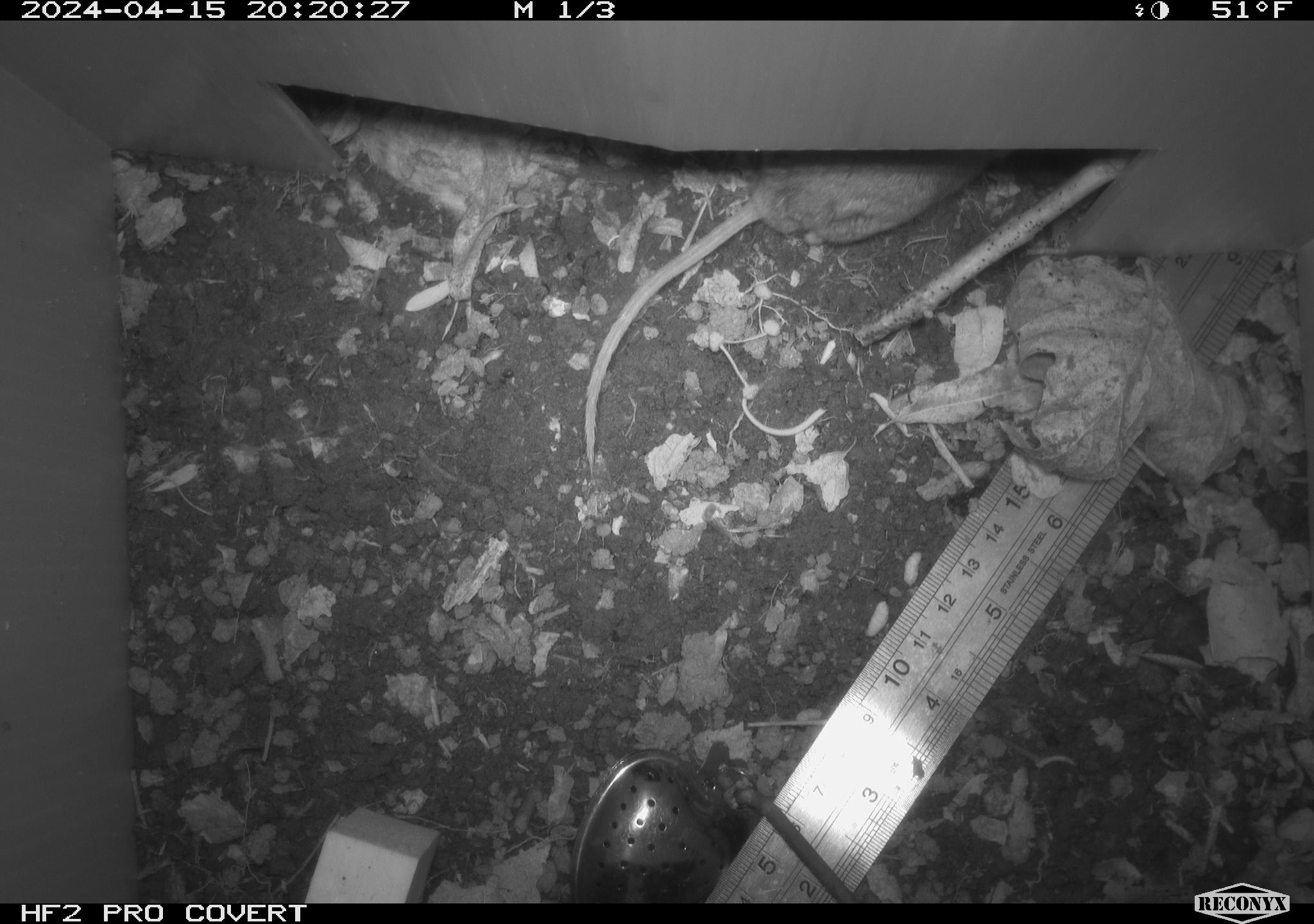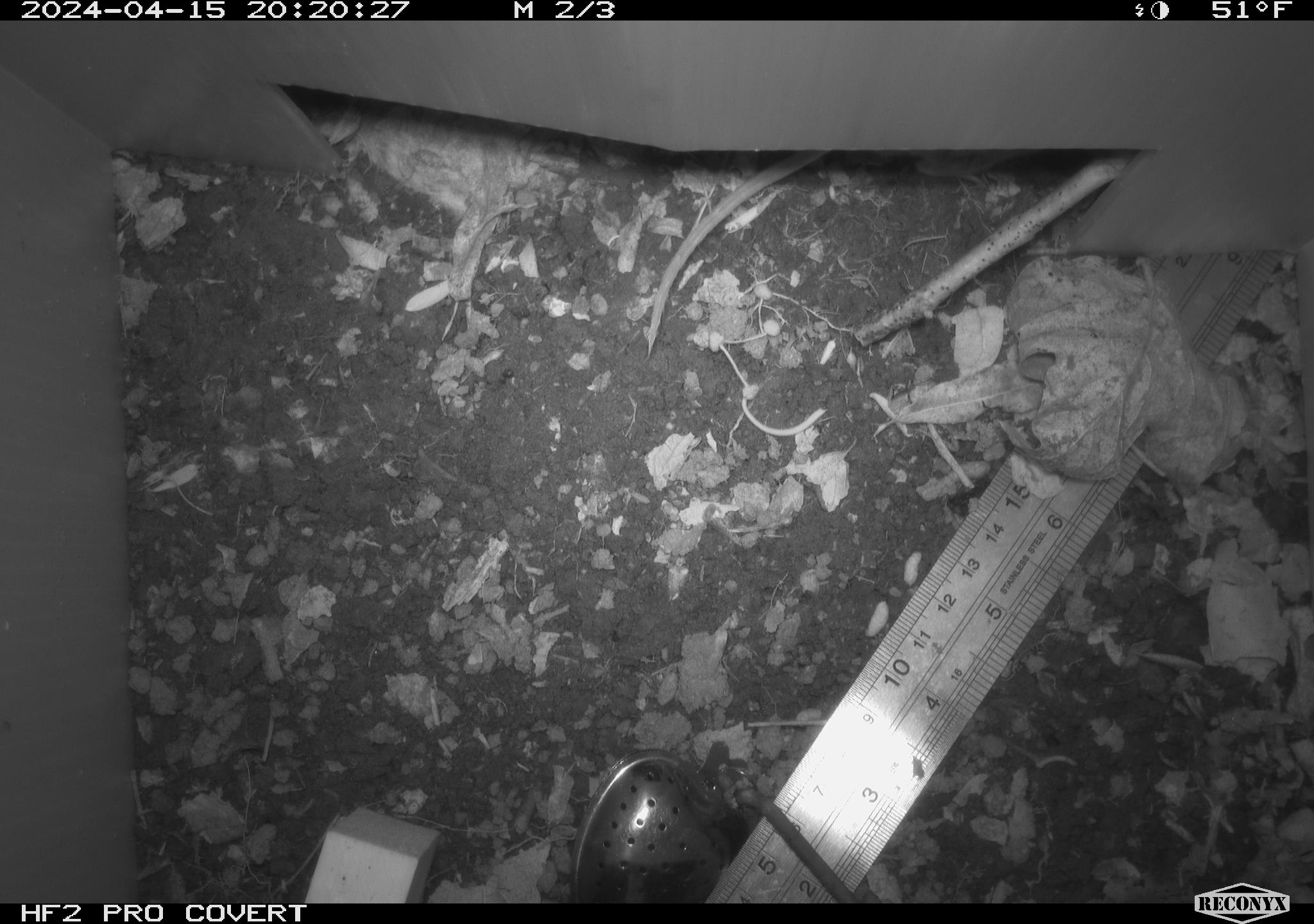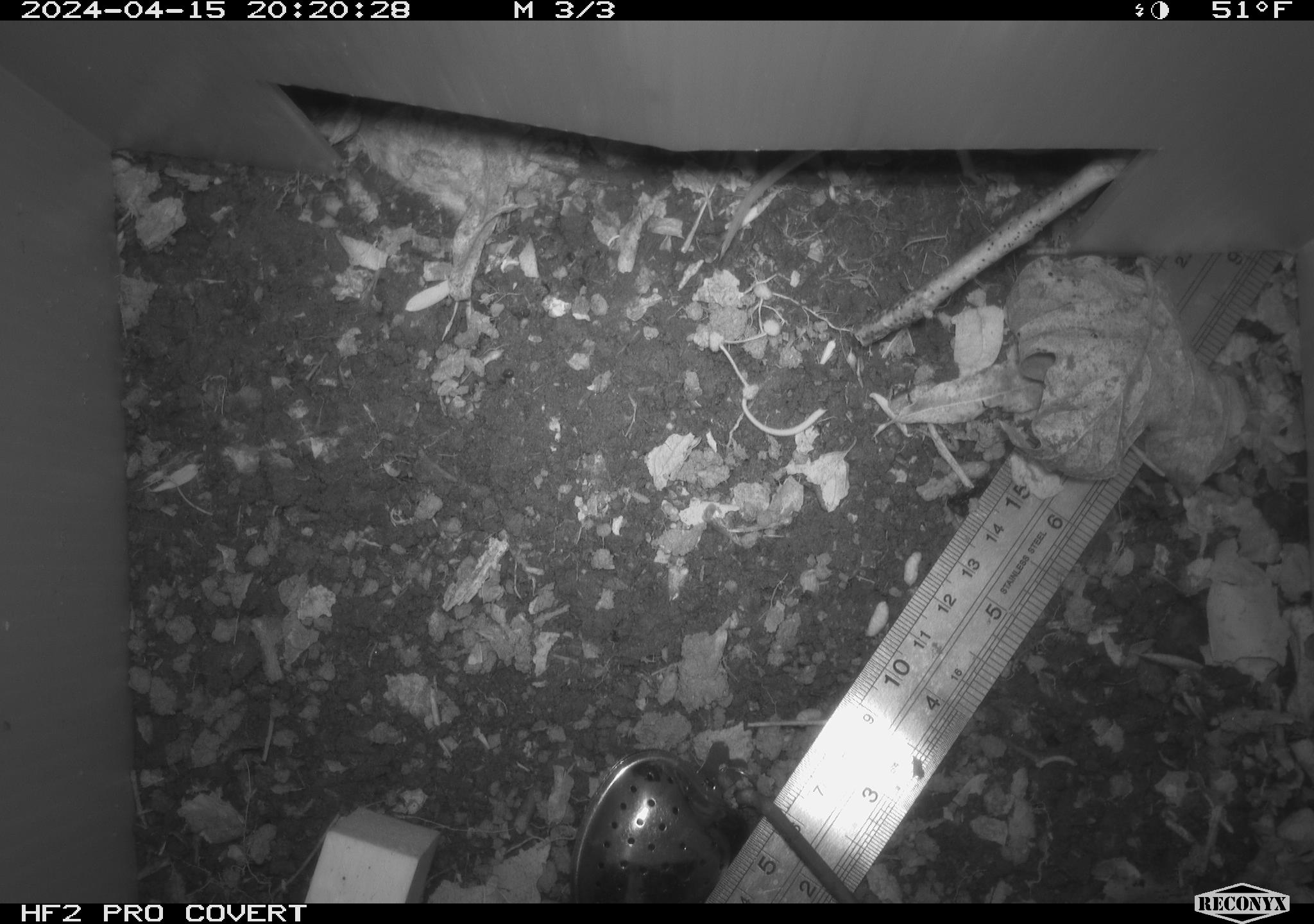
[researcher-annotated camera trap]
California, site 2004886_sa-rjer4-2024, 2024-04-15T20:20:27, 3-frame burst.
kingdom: Animalia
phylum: Chordata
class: Mammalia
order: Rodentia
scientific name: Rodentia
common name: mouse species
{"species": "mouse species (Rodentia)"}